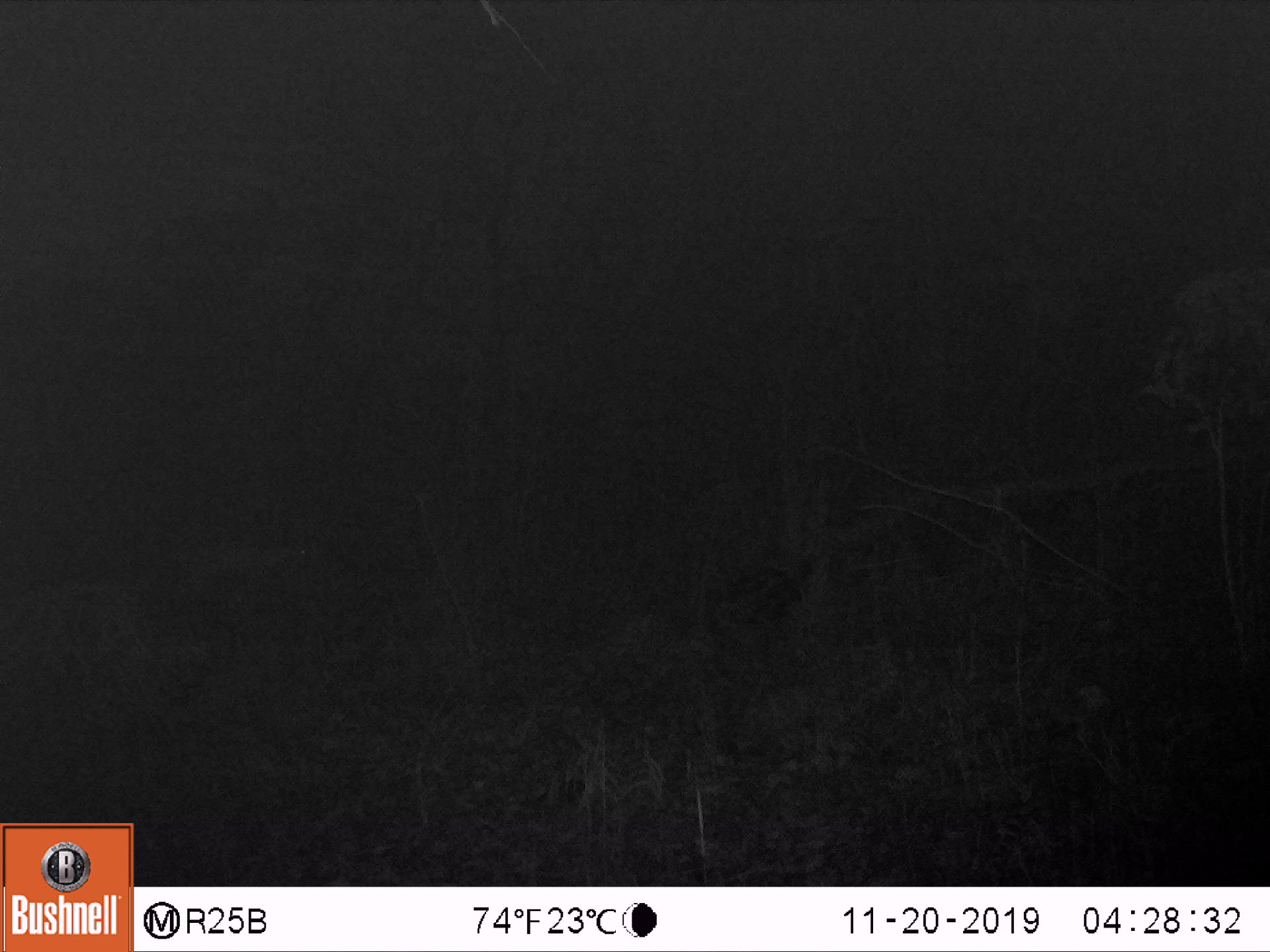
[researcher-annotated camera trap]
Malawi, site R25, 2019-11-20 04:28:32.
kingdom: Animalia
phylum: Chordata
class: Mammalia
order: Artiodactyla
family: Bovidae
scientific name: Antilopinae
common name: small antelope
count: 1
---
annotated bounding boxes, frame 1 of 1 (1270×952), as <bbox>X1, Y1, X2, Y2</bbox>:
small antelope: <bbox>141, 503, 337, 646</bbox>